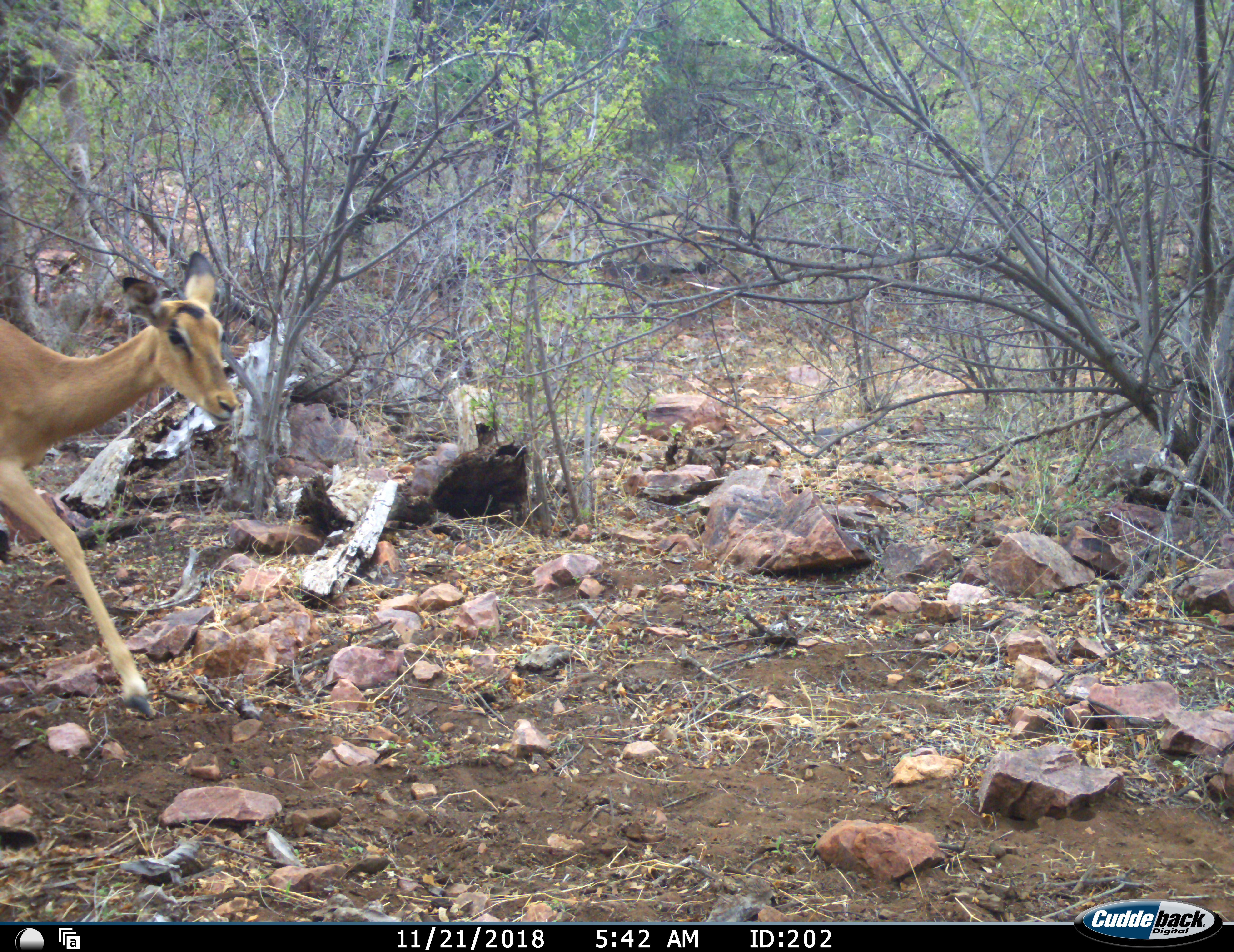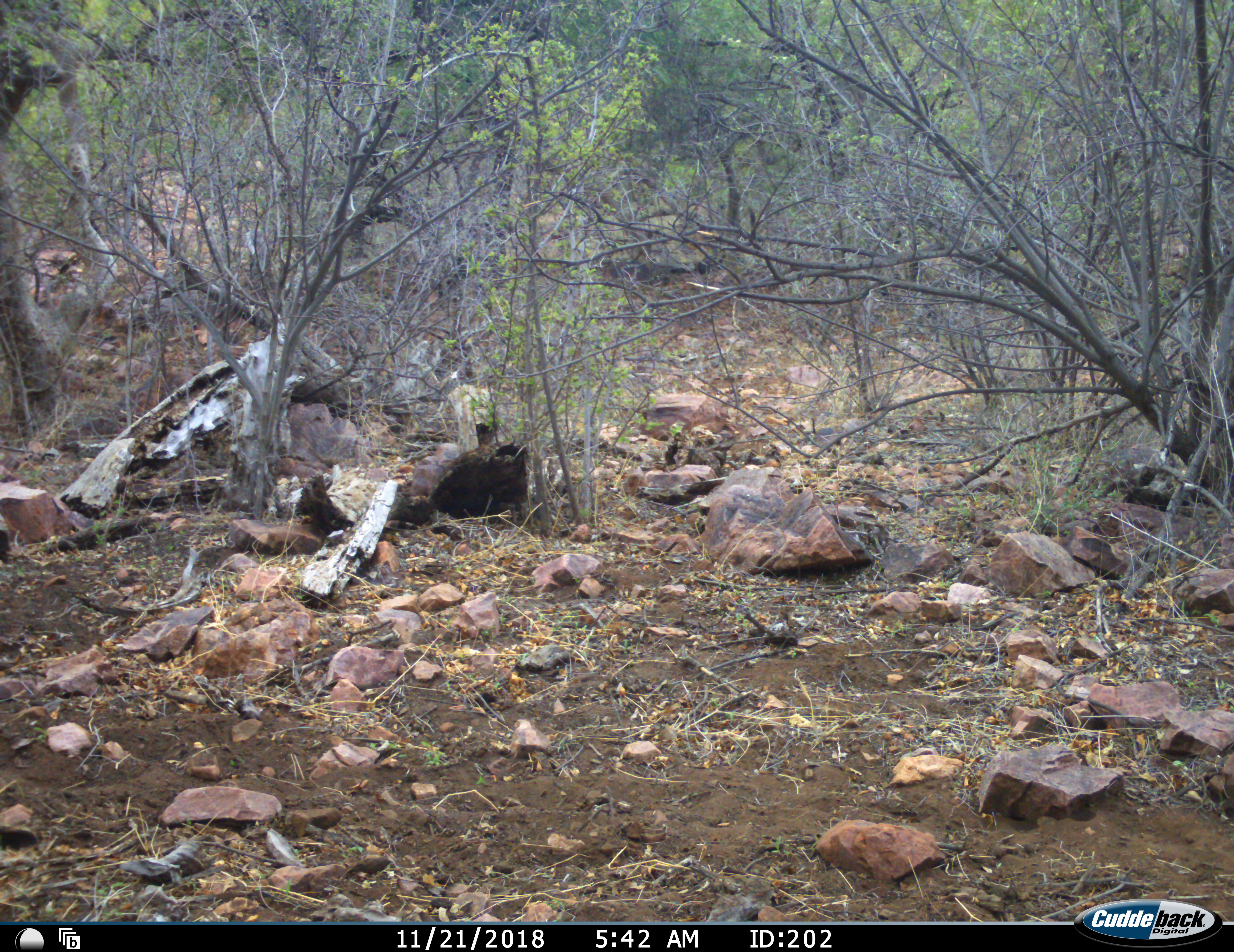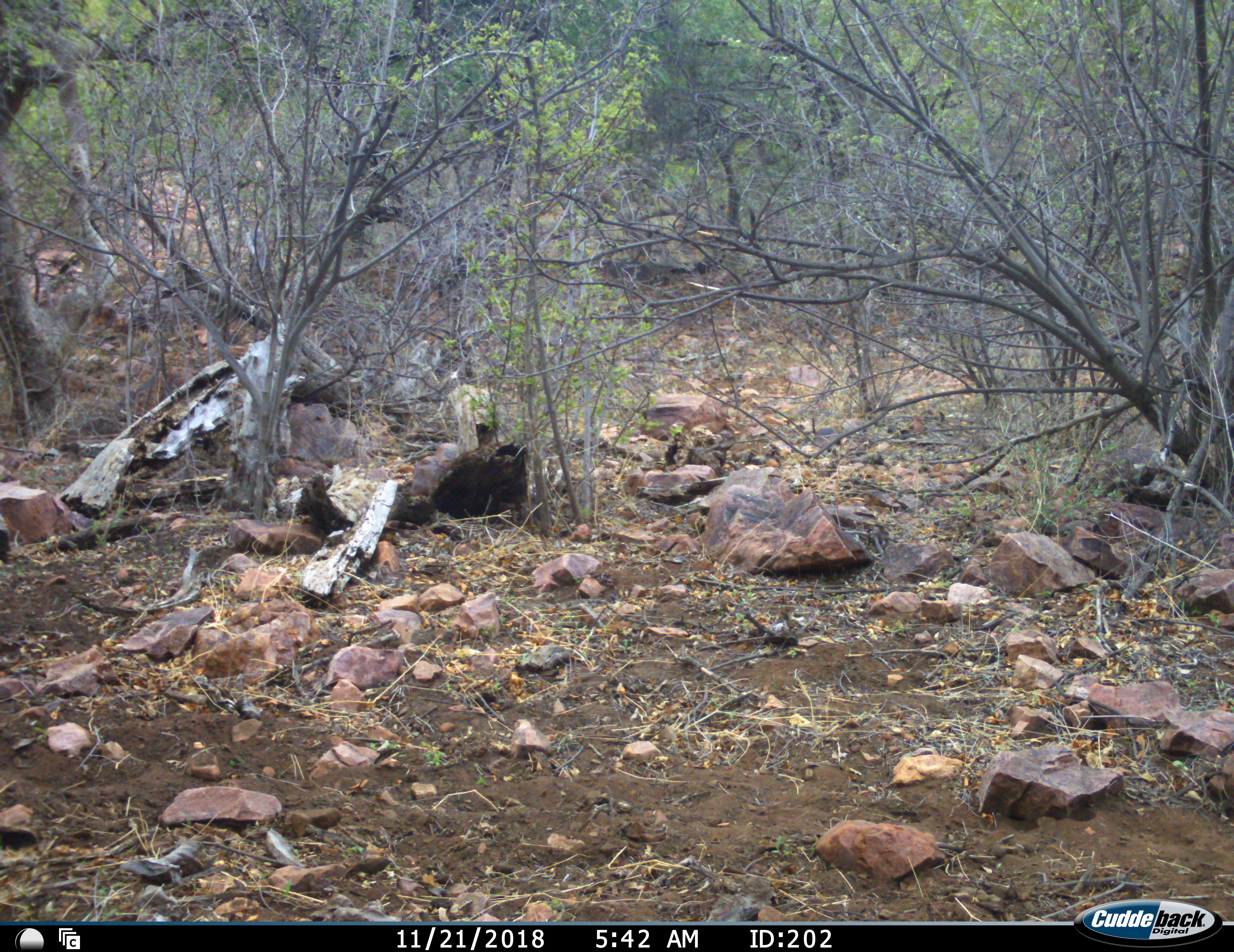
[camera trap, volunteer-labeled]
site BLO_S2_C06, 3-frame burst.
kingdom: Animalia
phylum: Chordata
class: Mammalia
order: Artiodactyla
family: Bovidae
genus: Aepyceros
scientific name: Aepyceros melampus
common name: impala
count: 1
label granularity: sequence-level